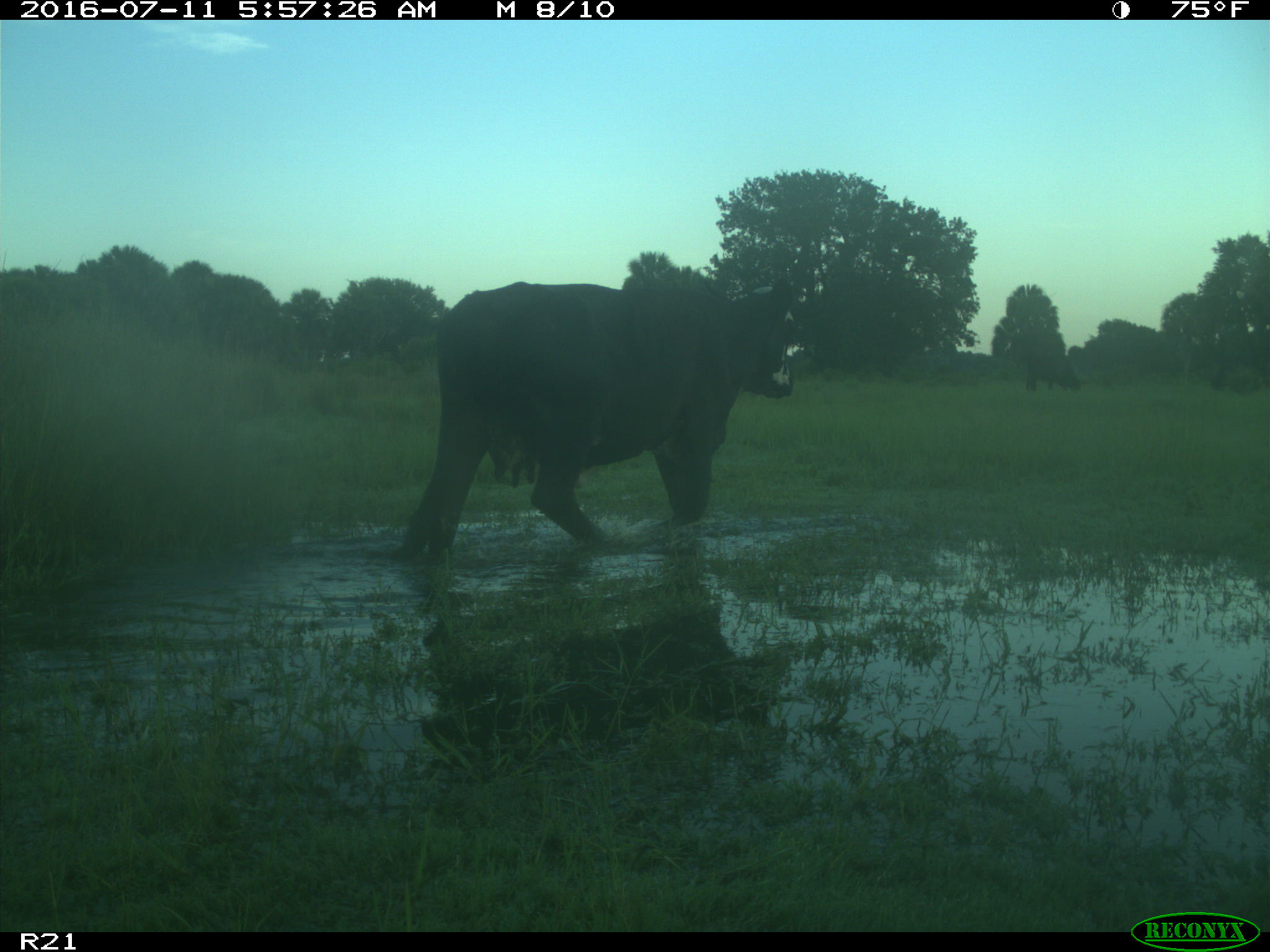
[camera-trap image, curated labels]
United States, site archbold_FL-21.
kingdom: Animalia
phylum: Chordata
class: Mammalia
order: Artiodactyla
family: Bovidae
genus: Bos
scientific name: Bos taurus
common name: domestic cow